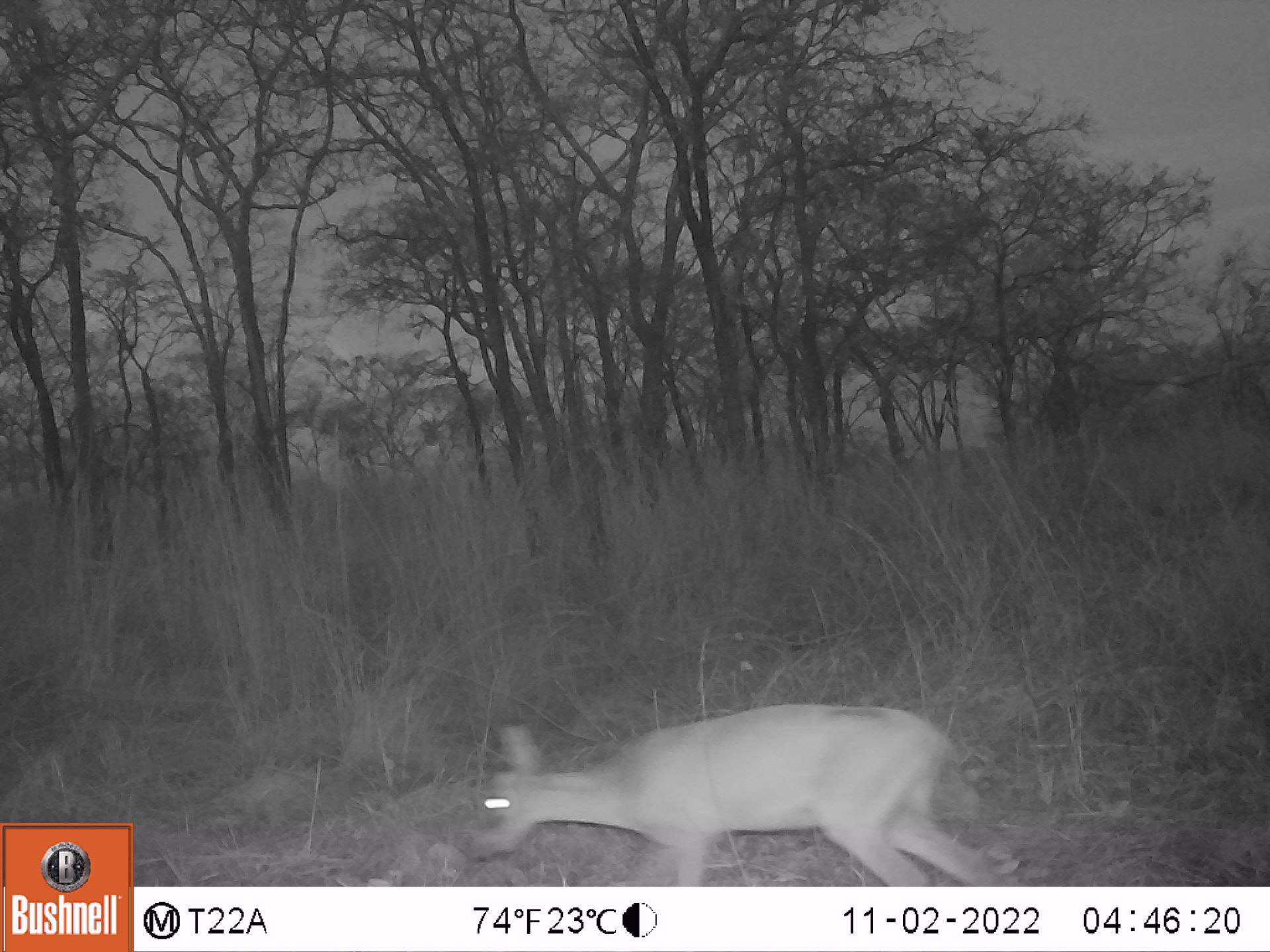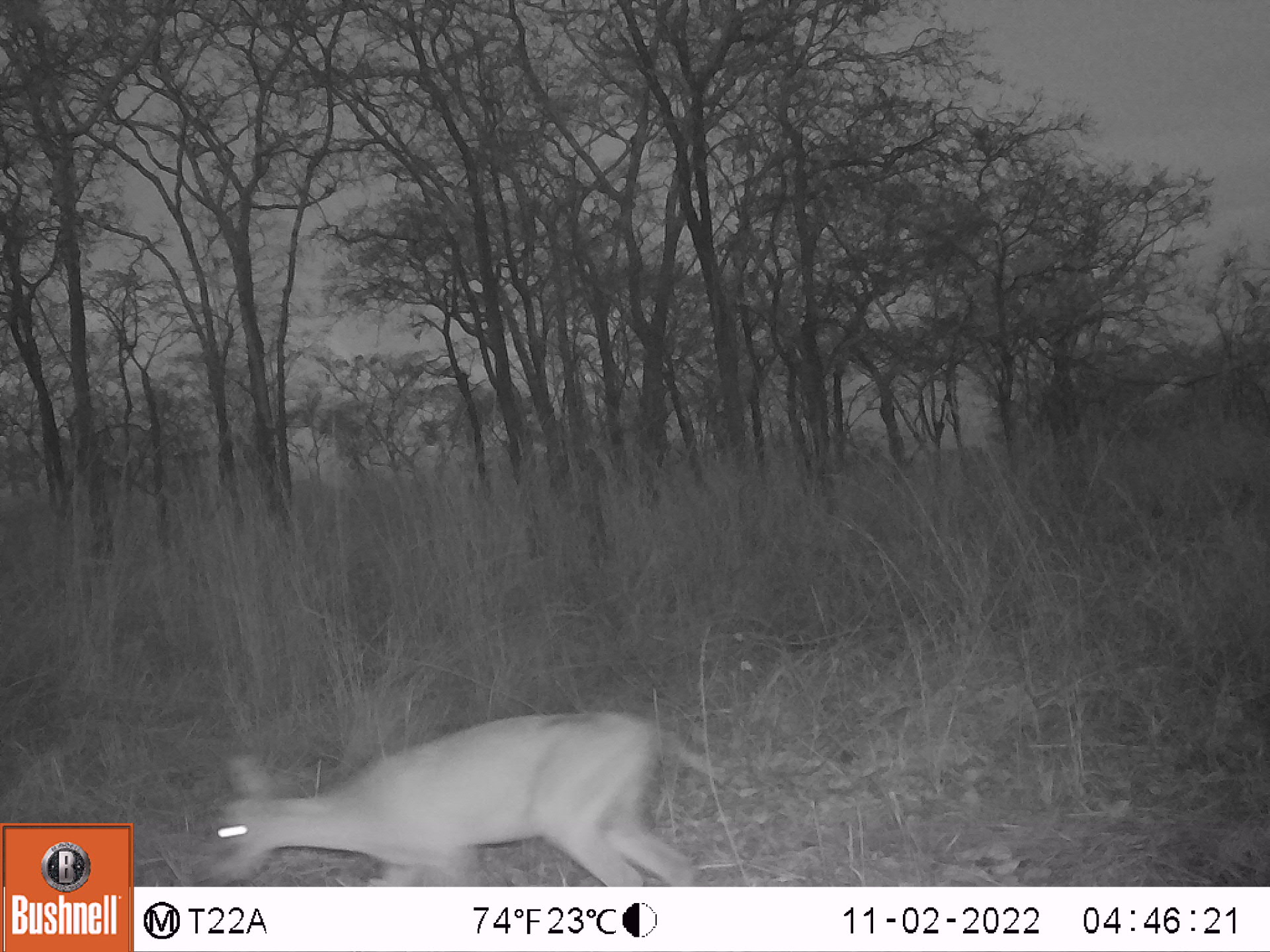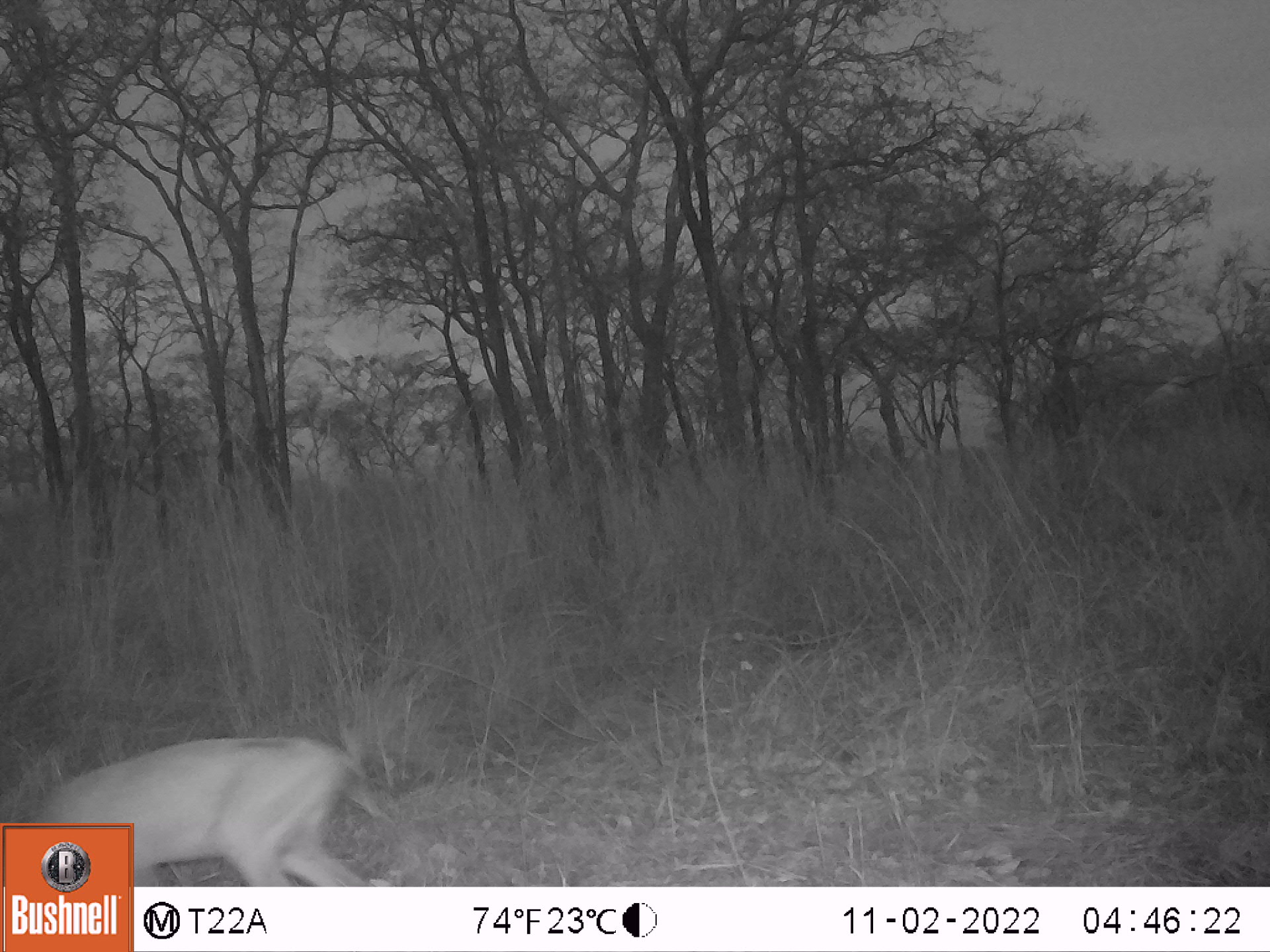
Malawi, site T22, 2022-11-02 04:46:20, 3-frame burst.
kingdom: Animalia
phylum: Chordata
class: Mammalia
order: Artiodactyla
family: Bovidae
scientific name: Antilopinae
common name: small antelope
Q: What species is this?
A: Small antelope (Antilopinae).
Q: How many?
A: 1.